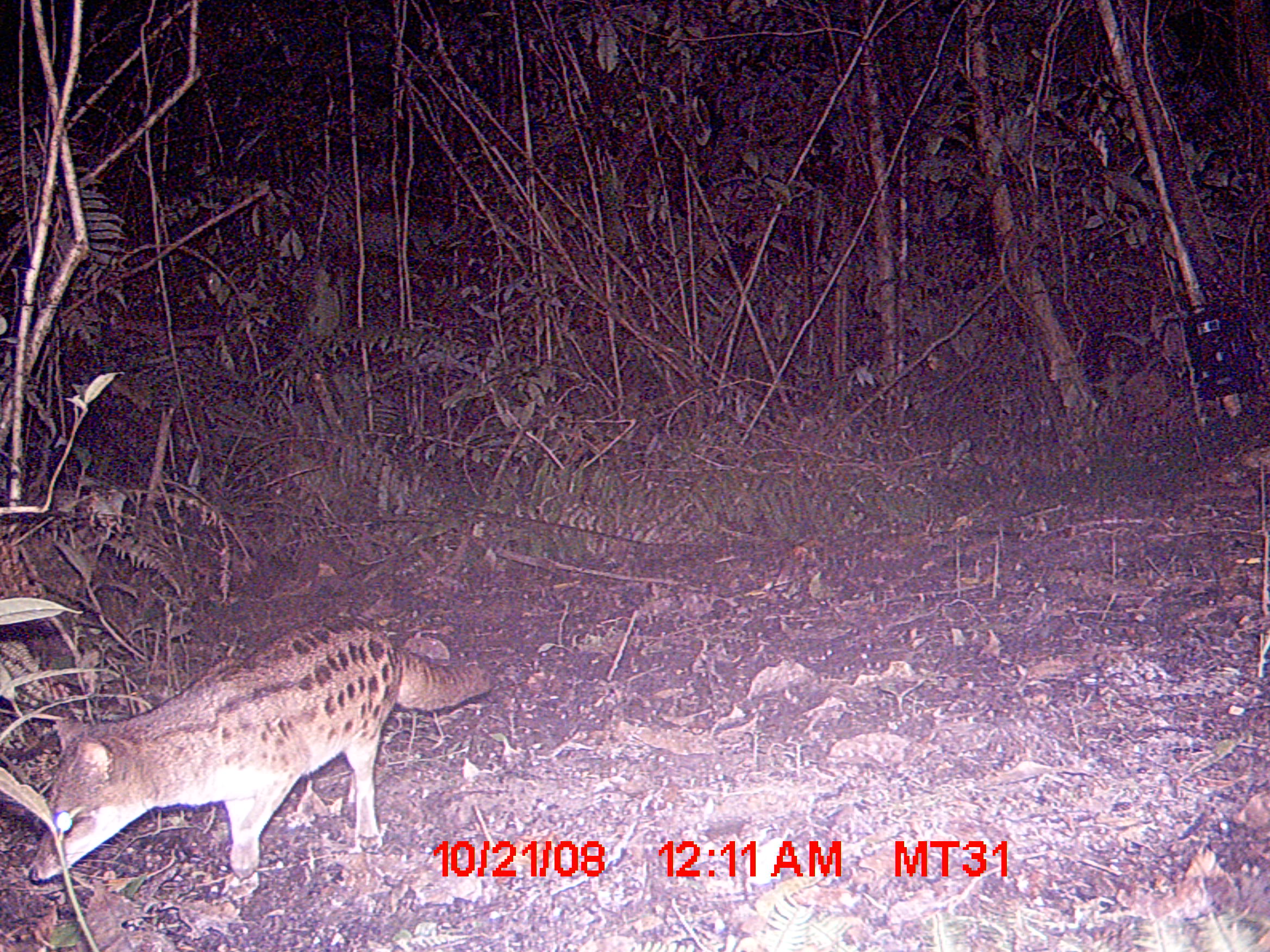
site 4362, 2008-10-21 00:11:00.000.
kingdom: Animalia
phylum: Chordata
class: Mammalia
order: Carnivora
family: Eupleridae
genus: Fossa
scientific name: Fossa fossana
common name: fanaloka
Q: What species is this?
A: Fossa fossana (fanaloka).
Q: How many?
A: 1.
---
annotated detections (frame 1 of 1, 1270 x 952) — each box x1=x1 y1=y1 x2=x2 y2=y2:
fossa fossana: x1=24 y1=619 x2=493 y2=897